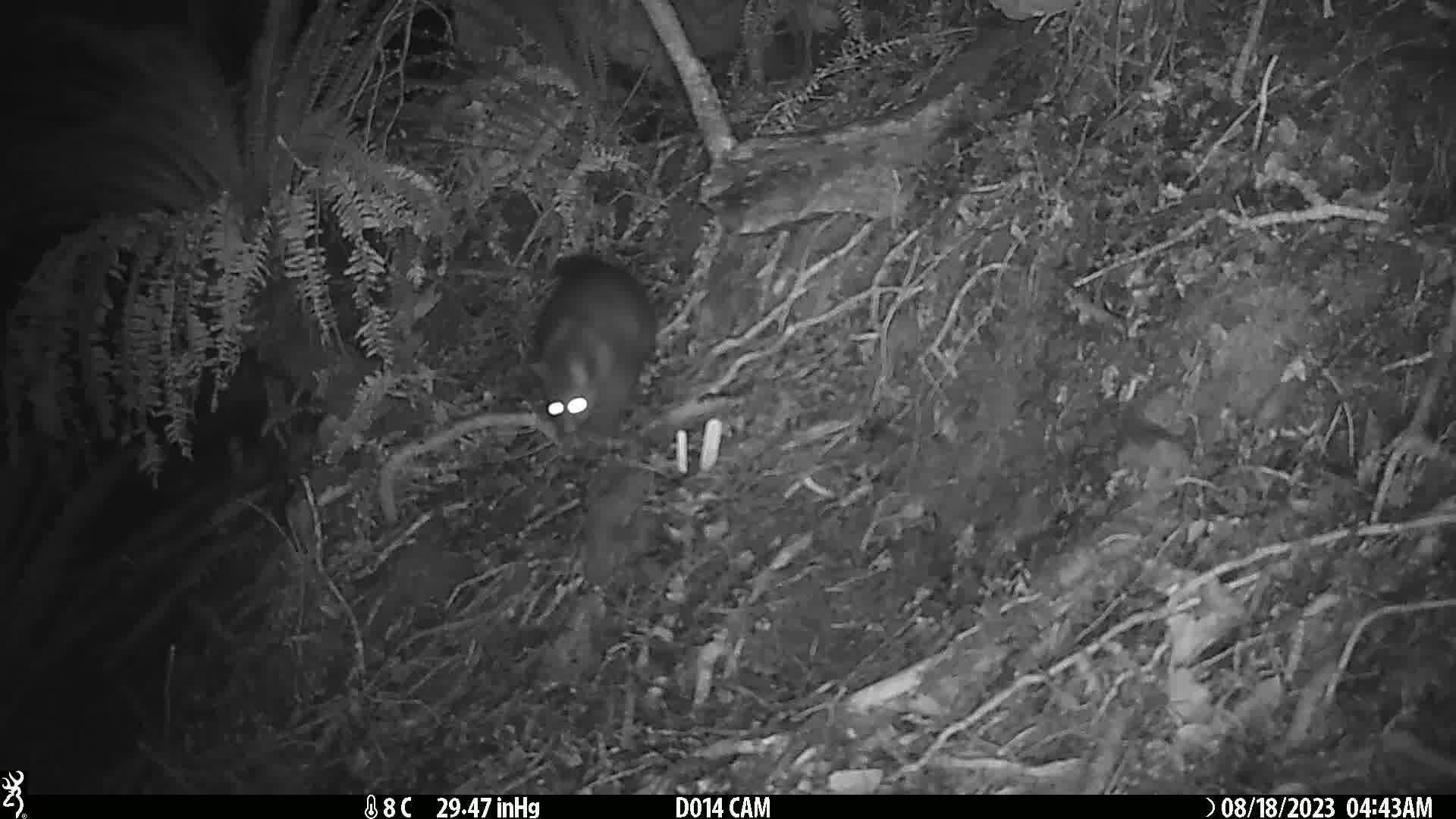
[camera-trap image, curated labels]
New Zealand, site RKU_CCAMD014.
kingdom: Animalia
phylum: Chordata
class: Mammalia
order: Diprotodontia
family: Phalangeridae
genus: Trichosurus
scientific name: Trichosurus vulpecula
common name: common brushtail possum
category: possum